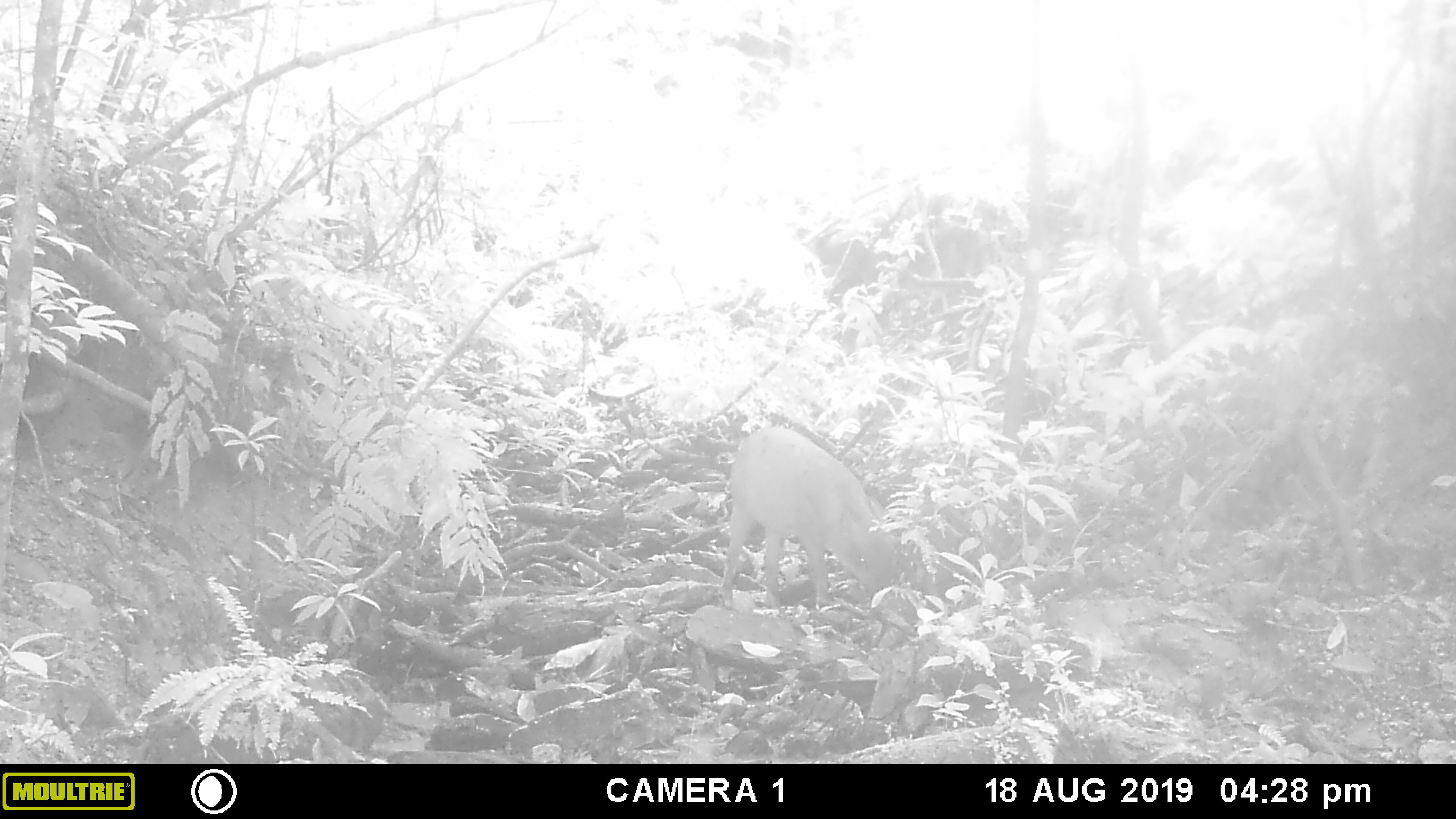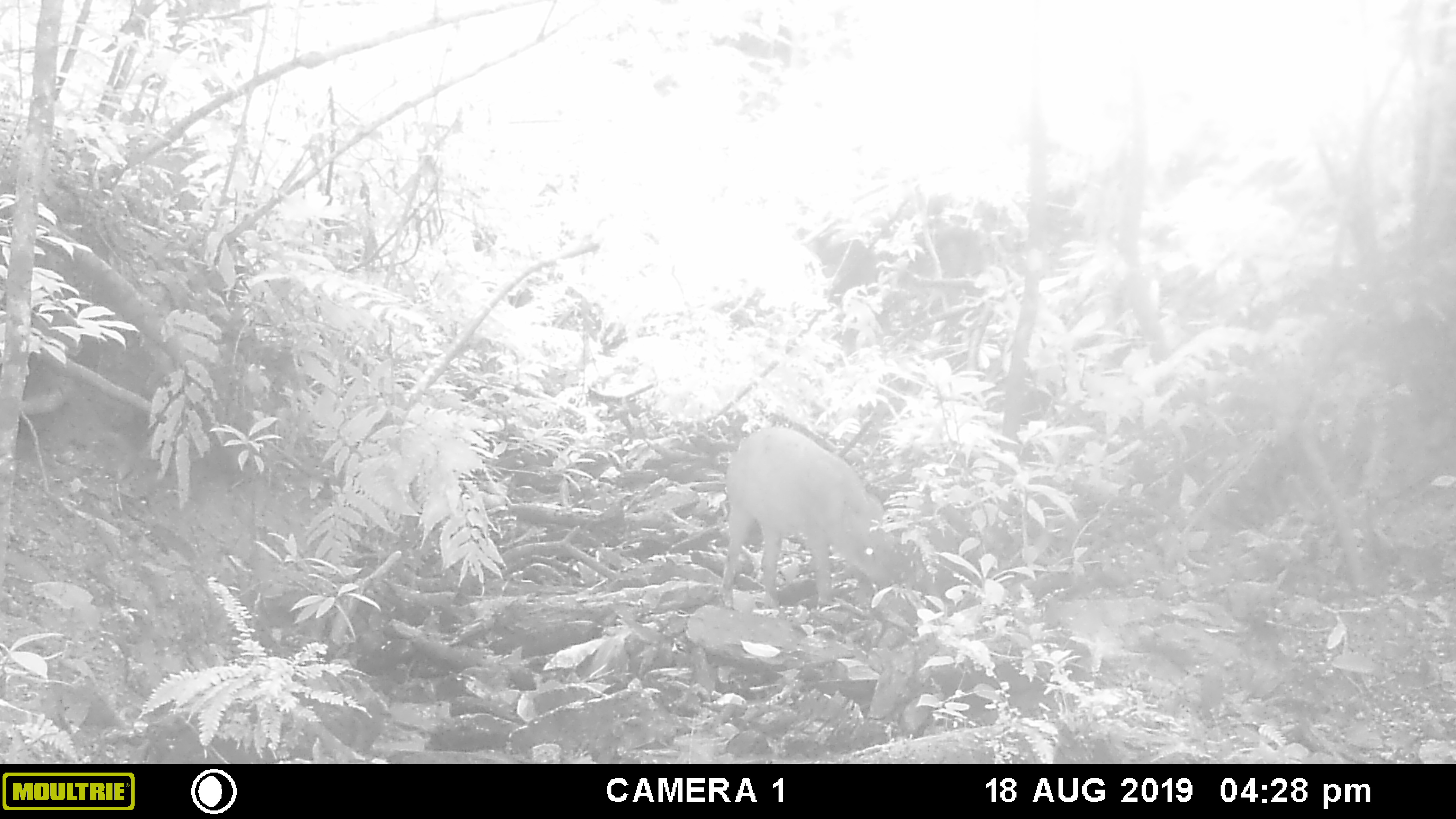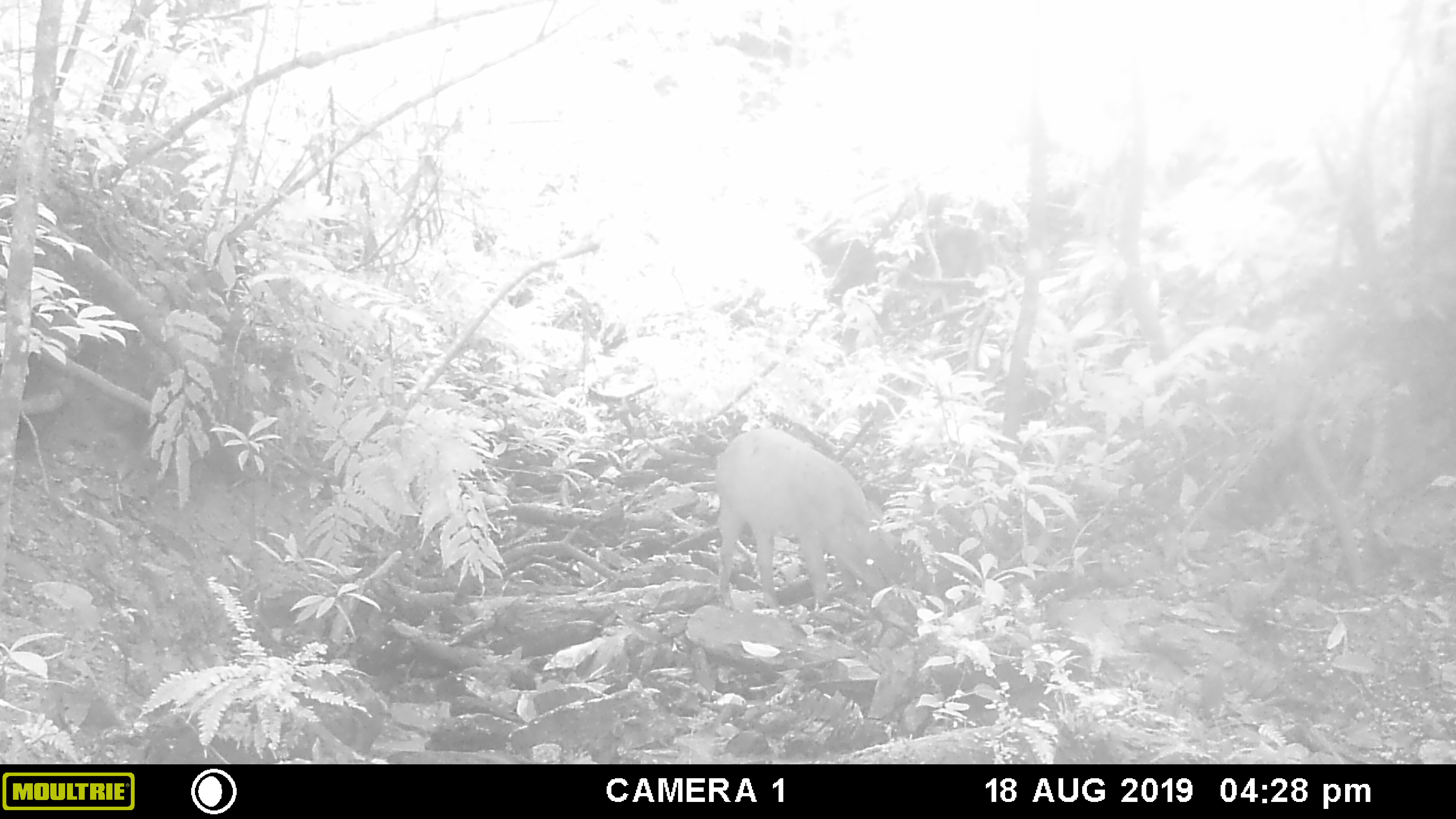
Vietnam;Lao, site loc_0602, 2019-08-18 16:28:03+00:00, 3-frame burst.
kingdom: Animalia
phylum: Chordata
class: Mammalia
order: Artiodactyla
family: Suidae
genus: Sus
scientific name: Sus scrofa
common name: eurasian wild pig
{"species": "eurasian wild pig (Sus scrofa)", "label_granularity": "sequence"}